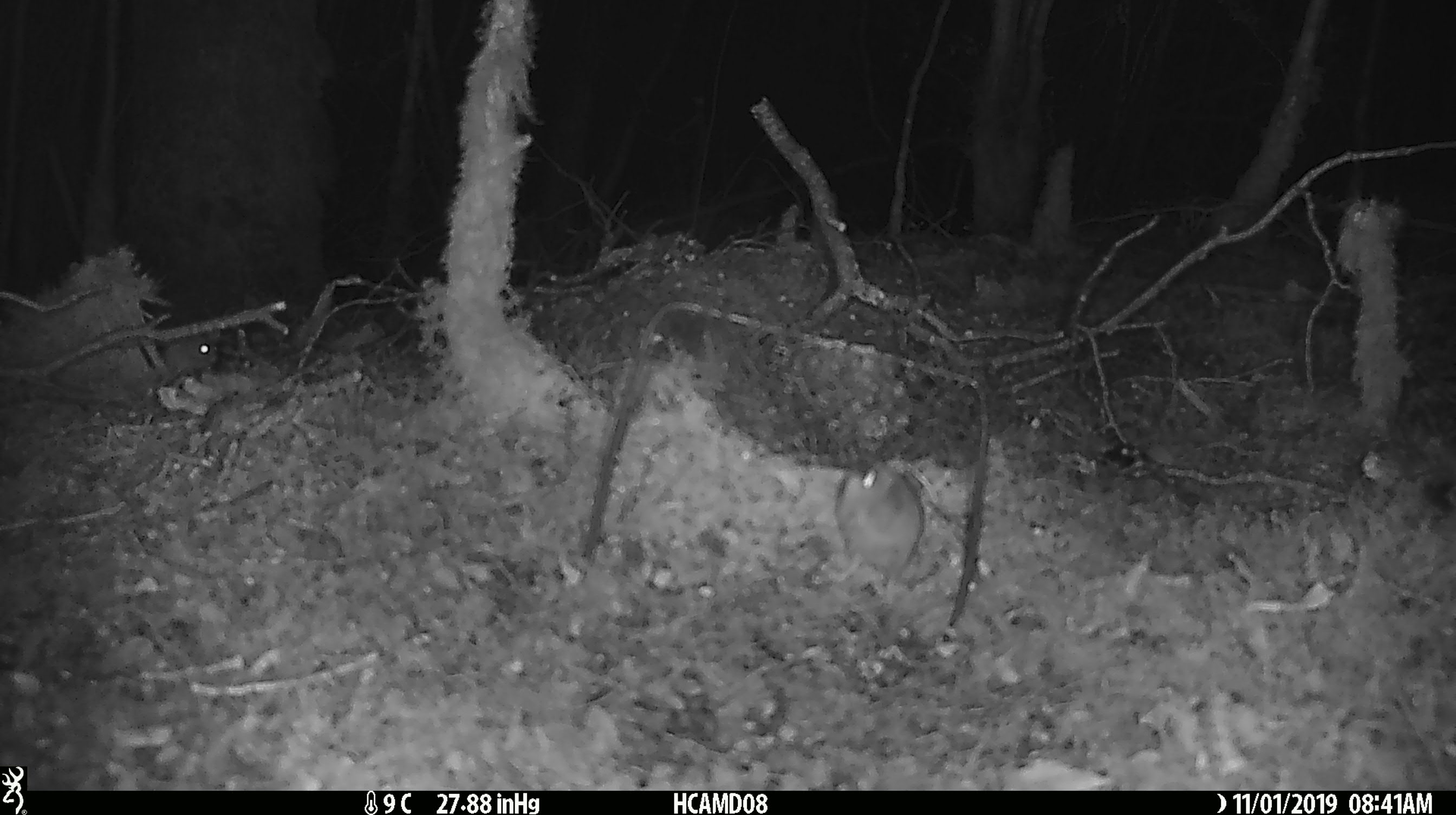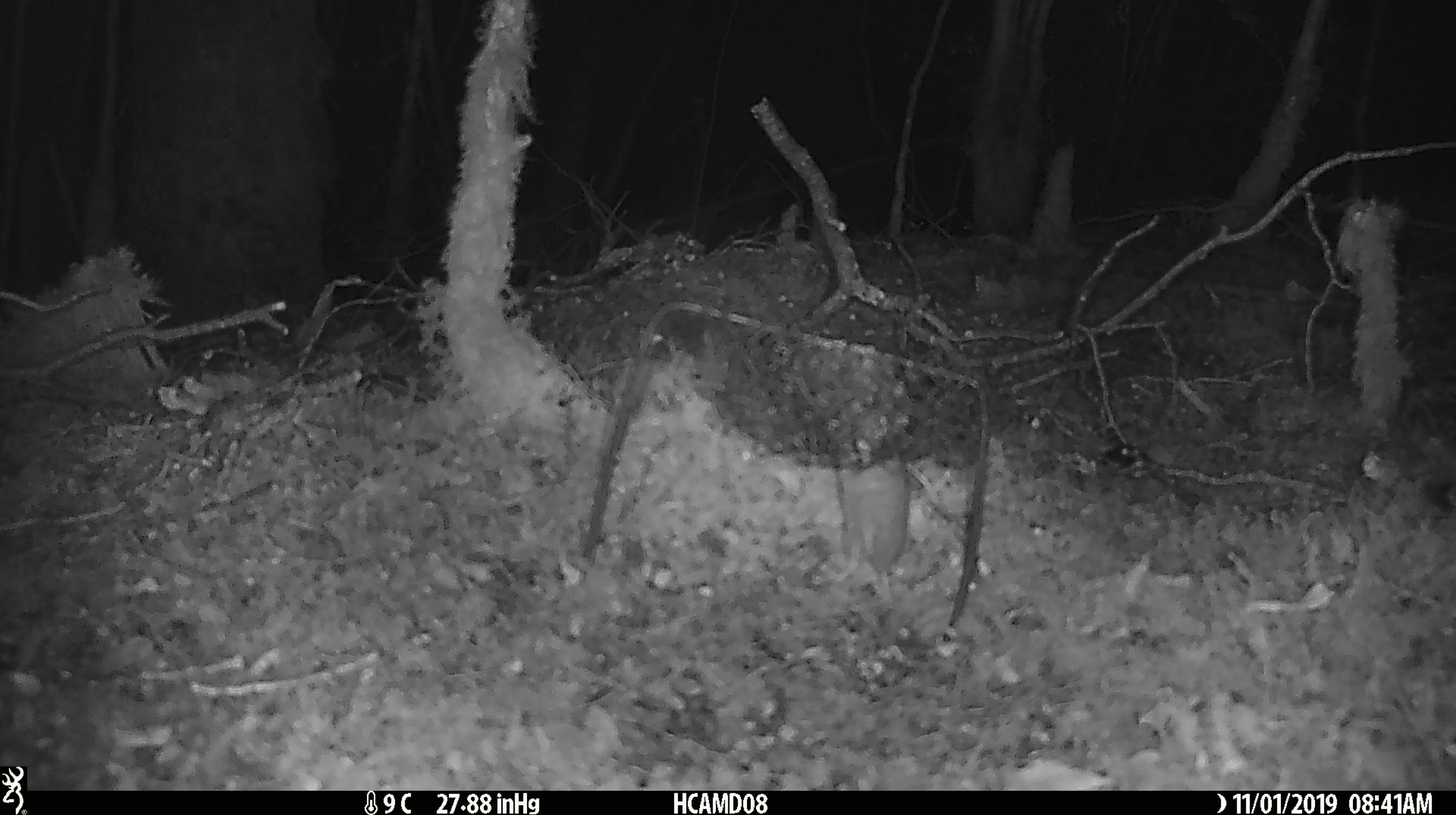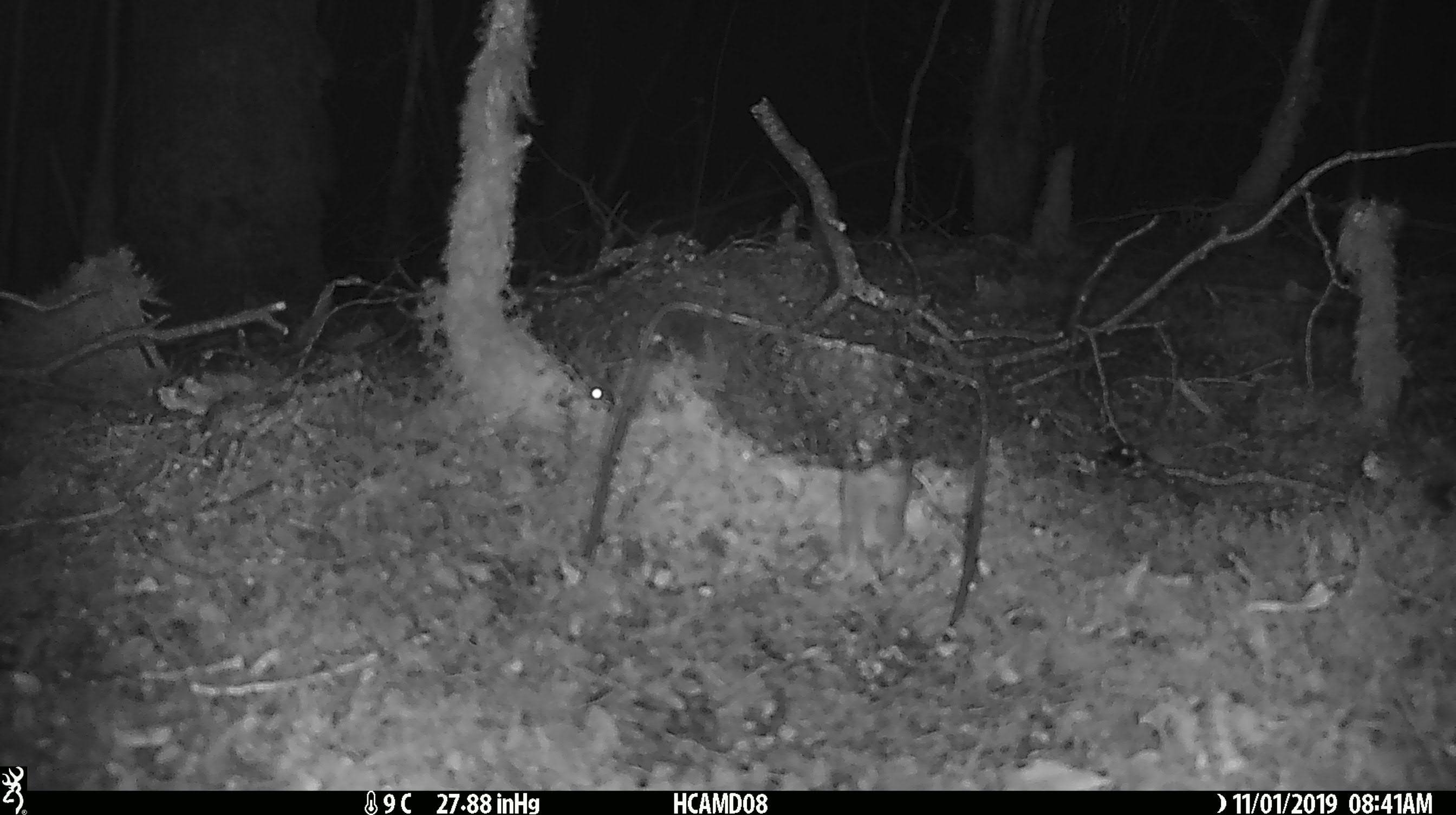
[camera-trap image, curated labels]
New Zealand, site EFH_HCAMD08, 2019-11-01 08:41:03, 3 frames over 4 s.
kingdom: Animalia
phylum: Chordata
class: Mammalia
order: Rodentia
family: Muridae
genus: Mus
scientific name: Mus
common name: mouse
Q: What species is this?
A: Mouse (Mus).